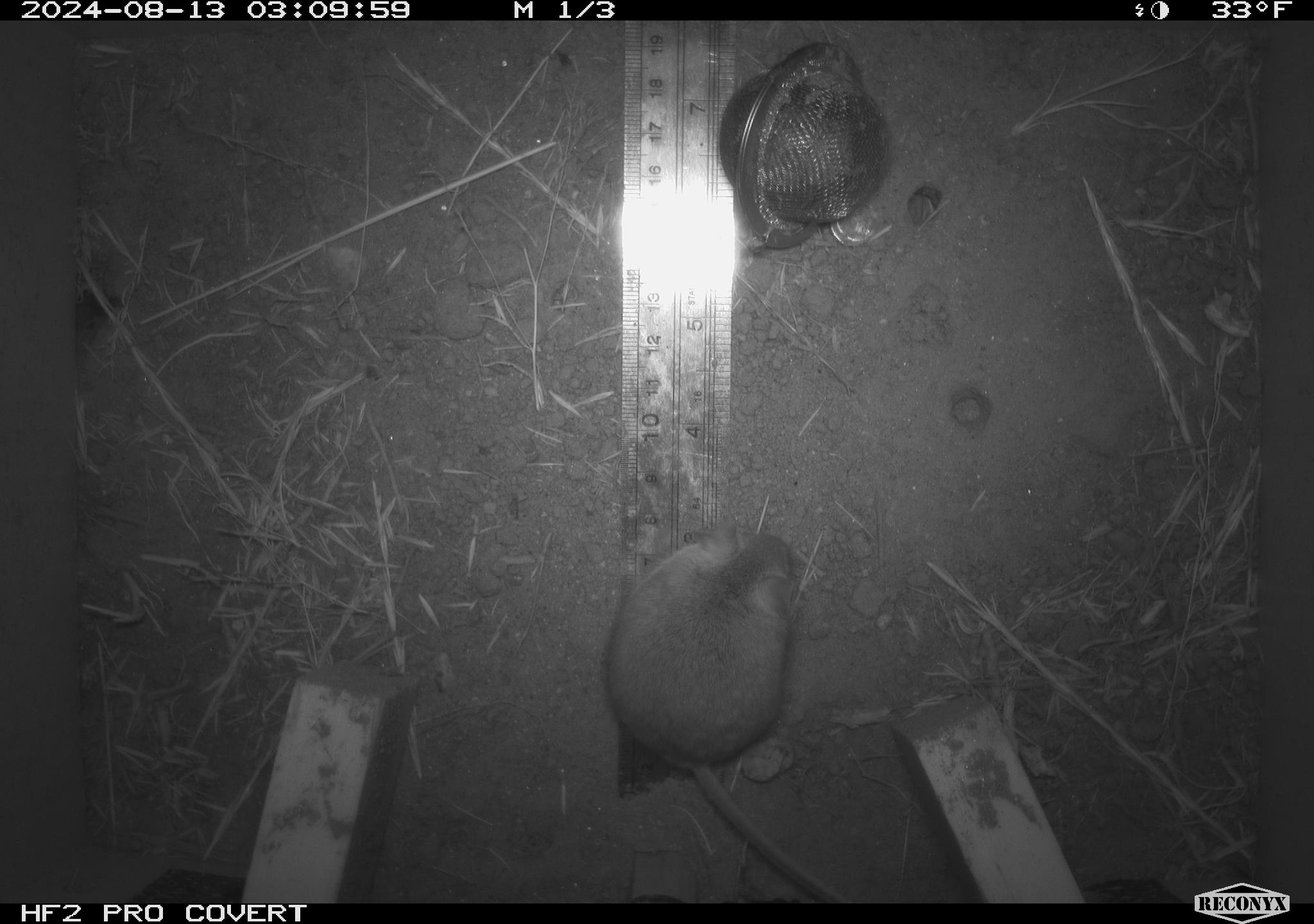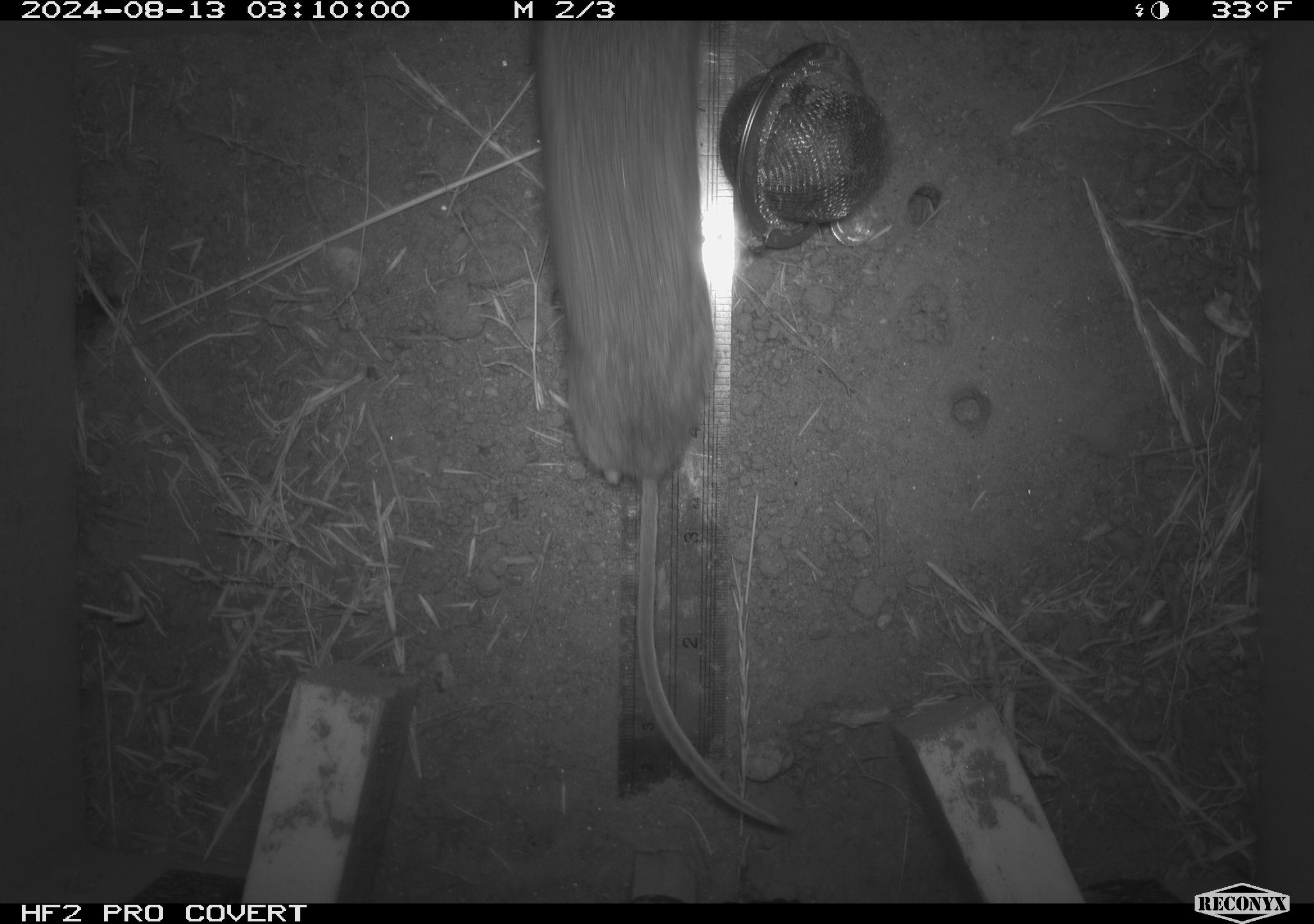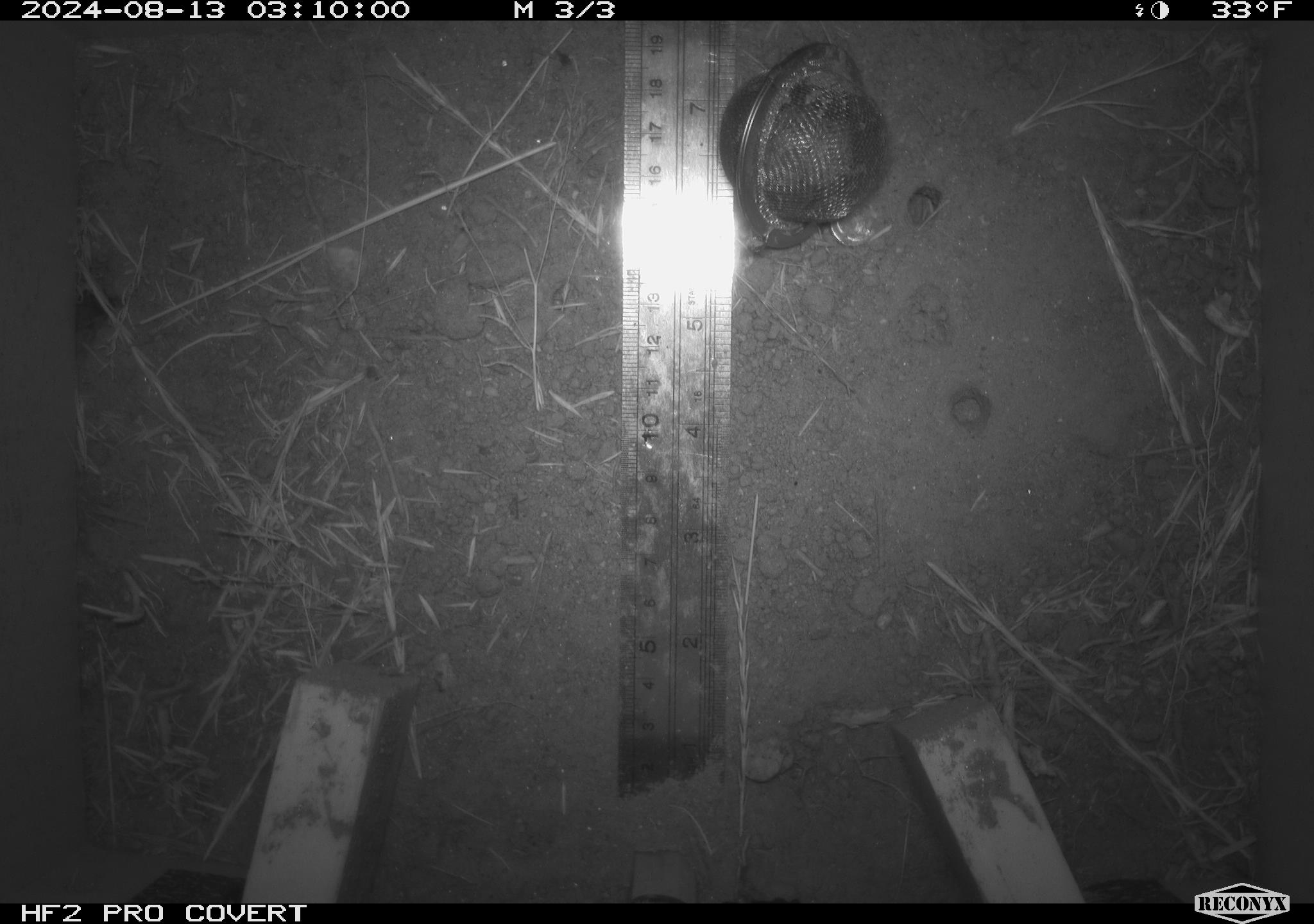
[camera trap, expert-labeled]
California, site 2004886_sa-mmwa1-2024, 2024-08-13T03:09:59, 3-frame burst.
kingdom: Animalia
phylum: Chordata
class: Mammalia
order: Rodentia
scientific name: Rodentia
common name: mouse species